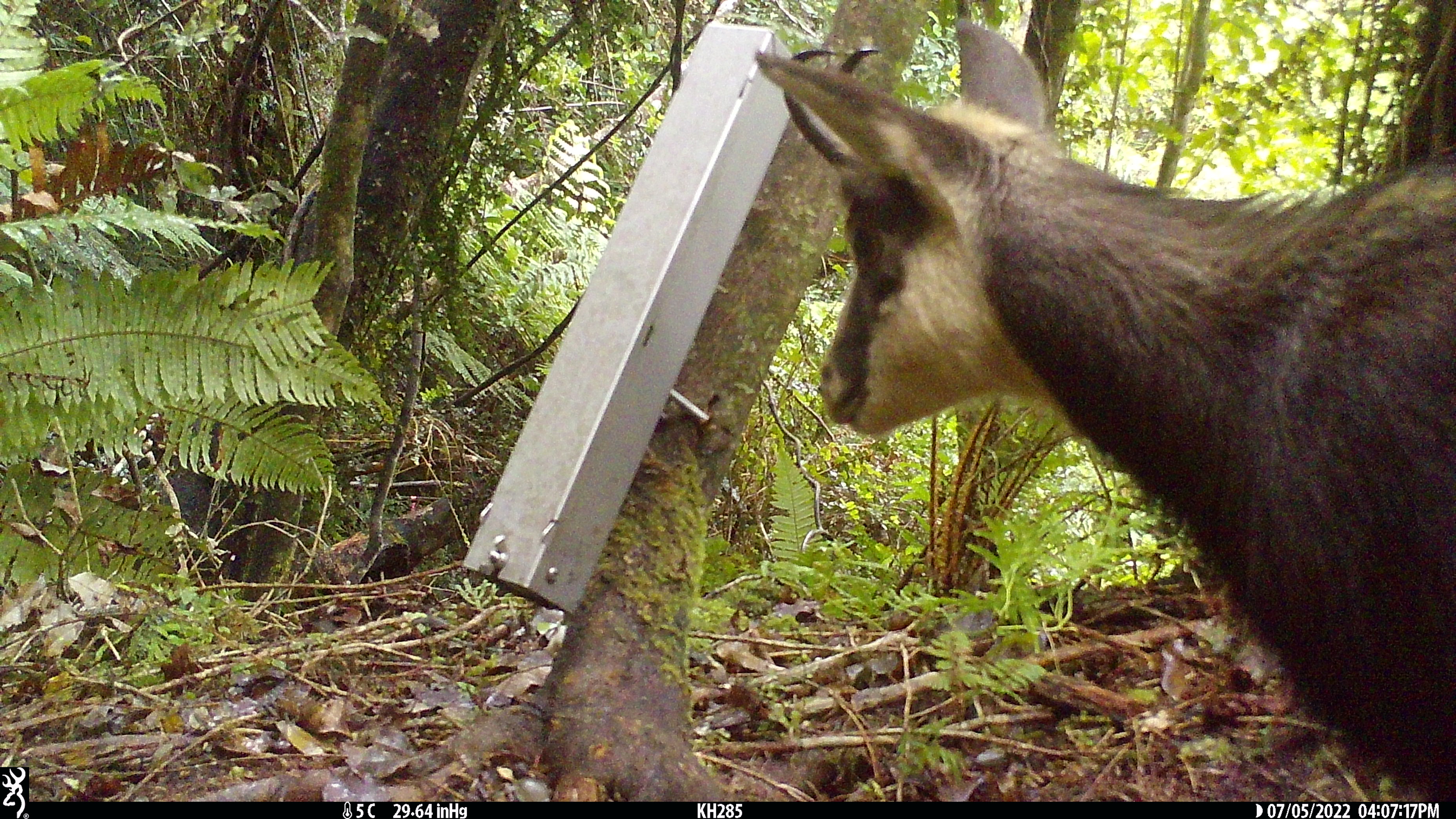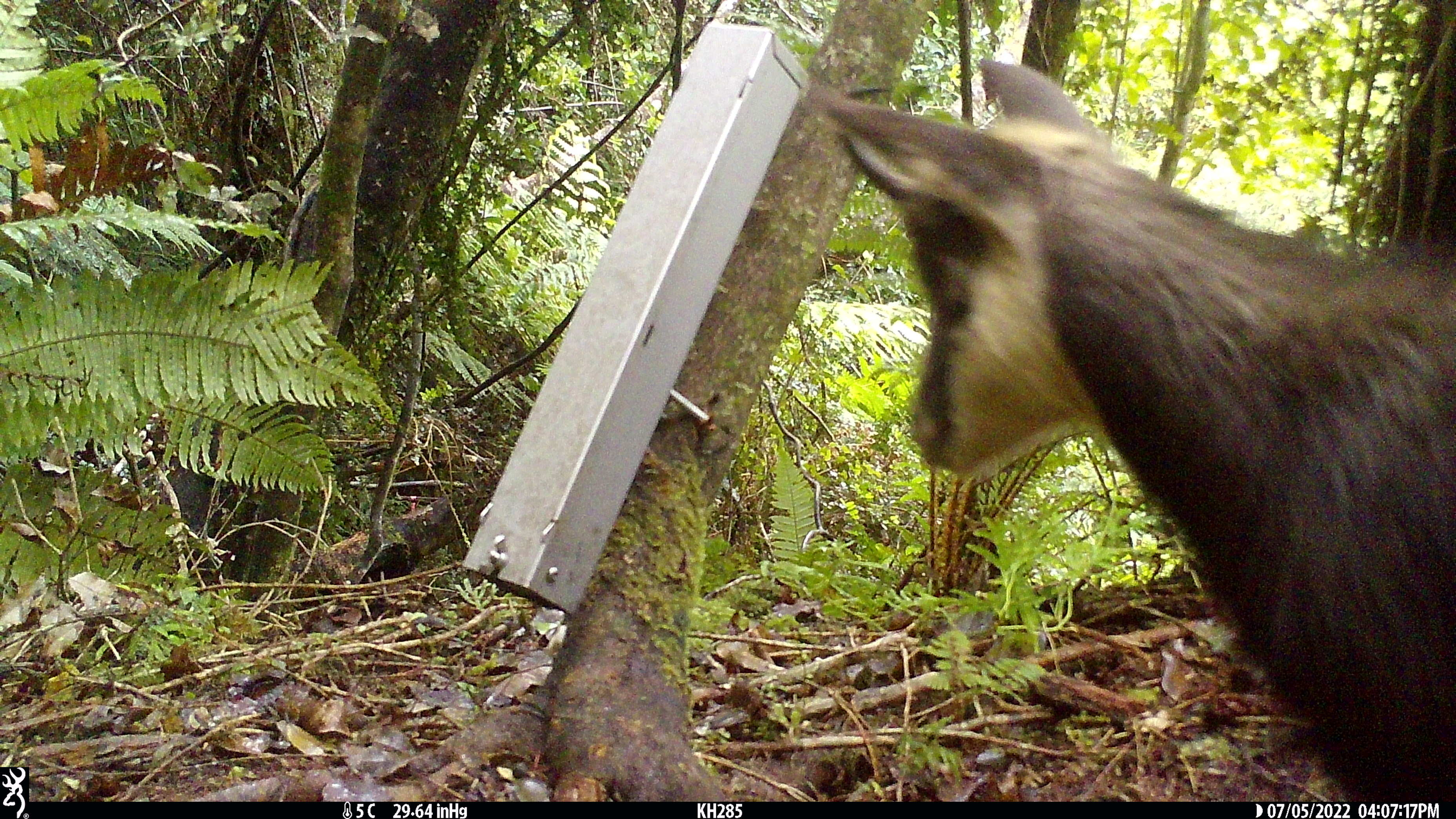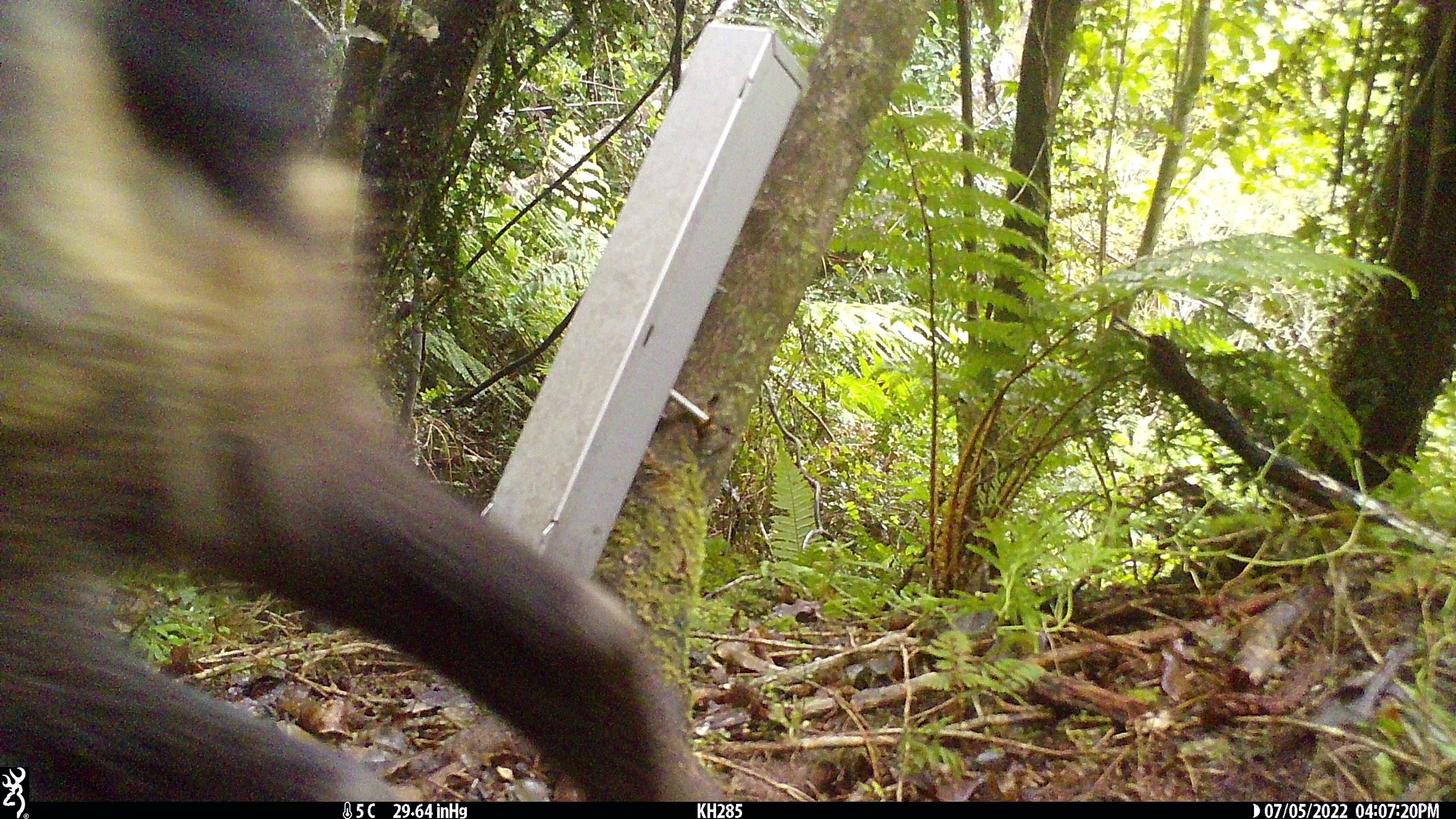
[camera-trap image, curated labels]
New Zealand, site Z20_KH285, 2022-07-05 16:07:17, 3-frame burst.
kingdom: Animalia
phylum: Chordata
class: Mammalia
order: Artiodactyla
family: Bovidae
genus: Rupicapra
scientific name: Rupicapra rupicapra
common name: alpine chamois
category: chamois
Chamois (alpine chamois) (Rupicapra rupicapra).